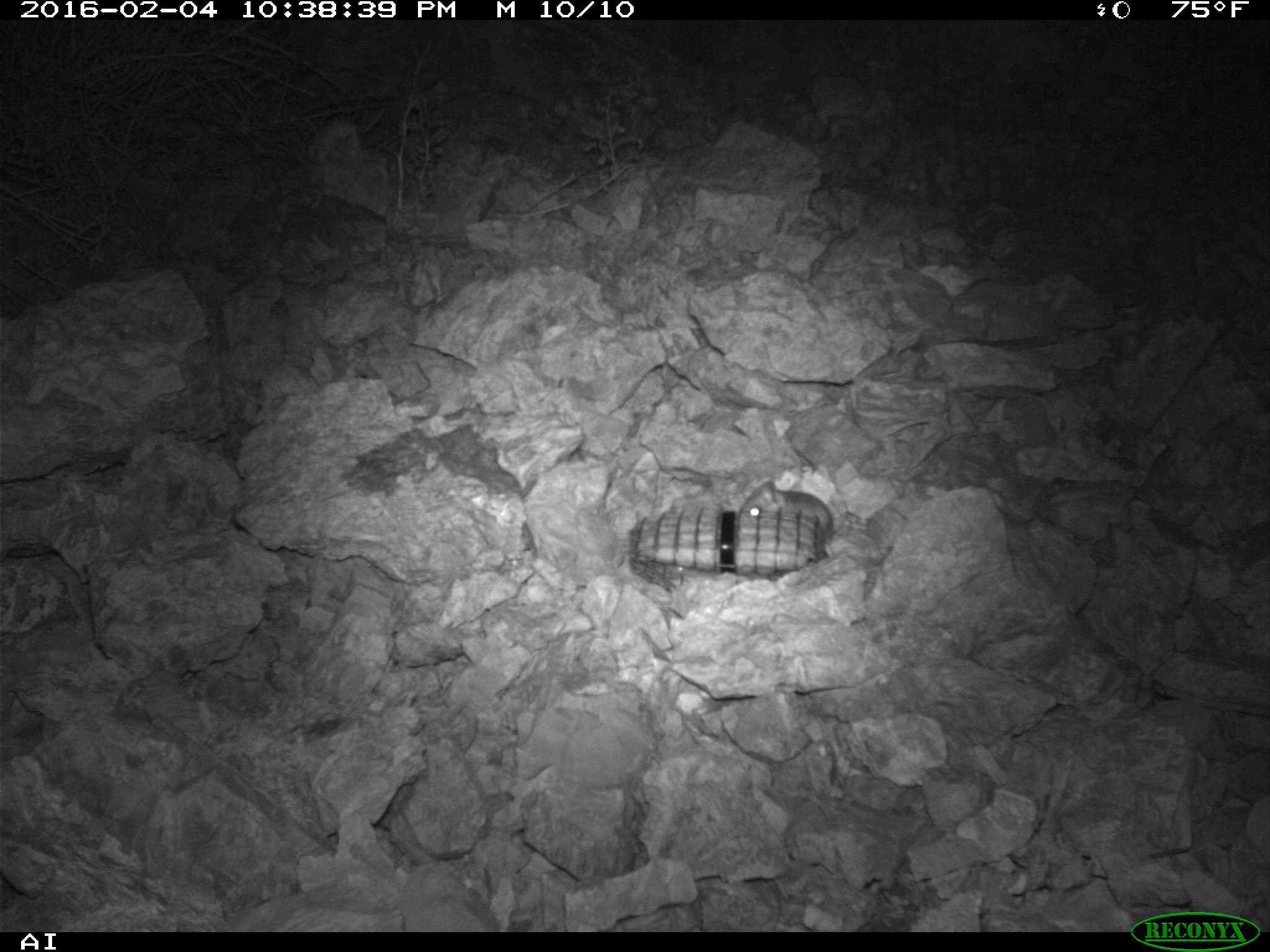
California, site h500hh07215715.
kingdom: Animalia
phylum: Chordata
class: Mammalia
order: Rodentia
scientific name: Rodentia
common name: rodent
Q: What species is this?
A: Rodent (Rodentia).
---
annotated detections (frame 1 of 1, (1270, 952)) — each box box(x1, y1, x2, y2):
rodent: box(742, 478, 848, 560)